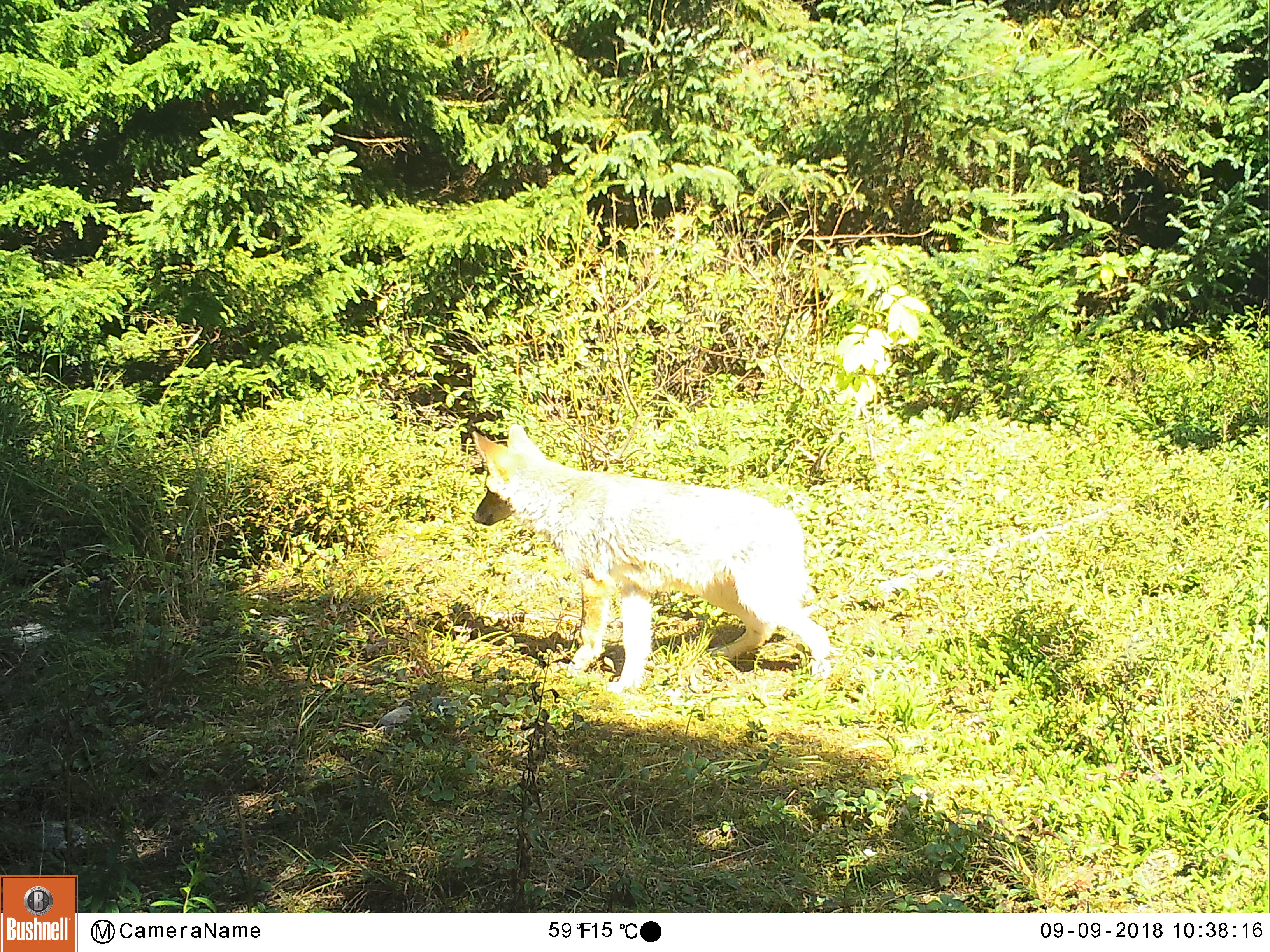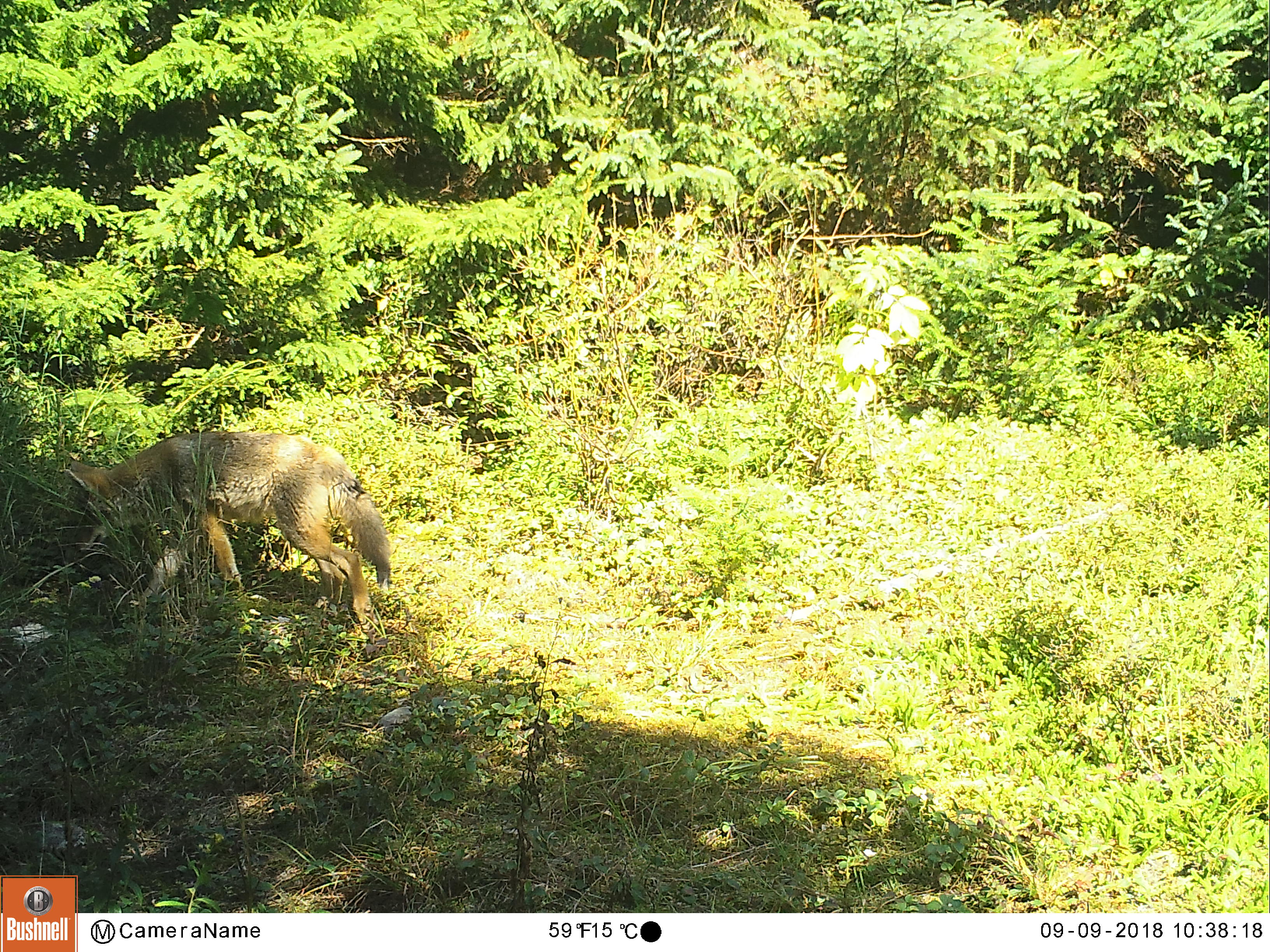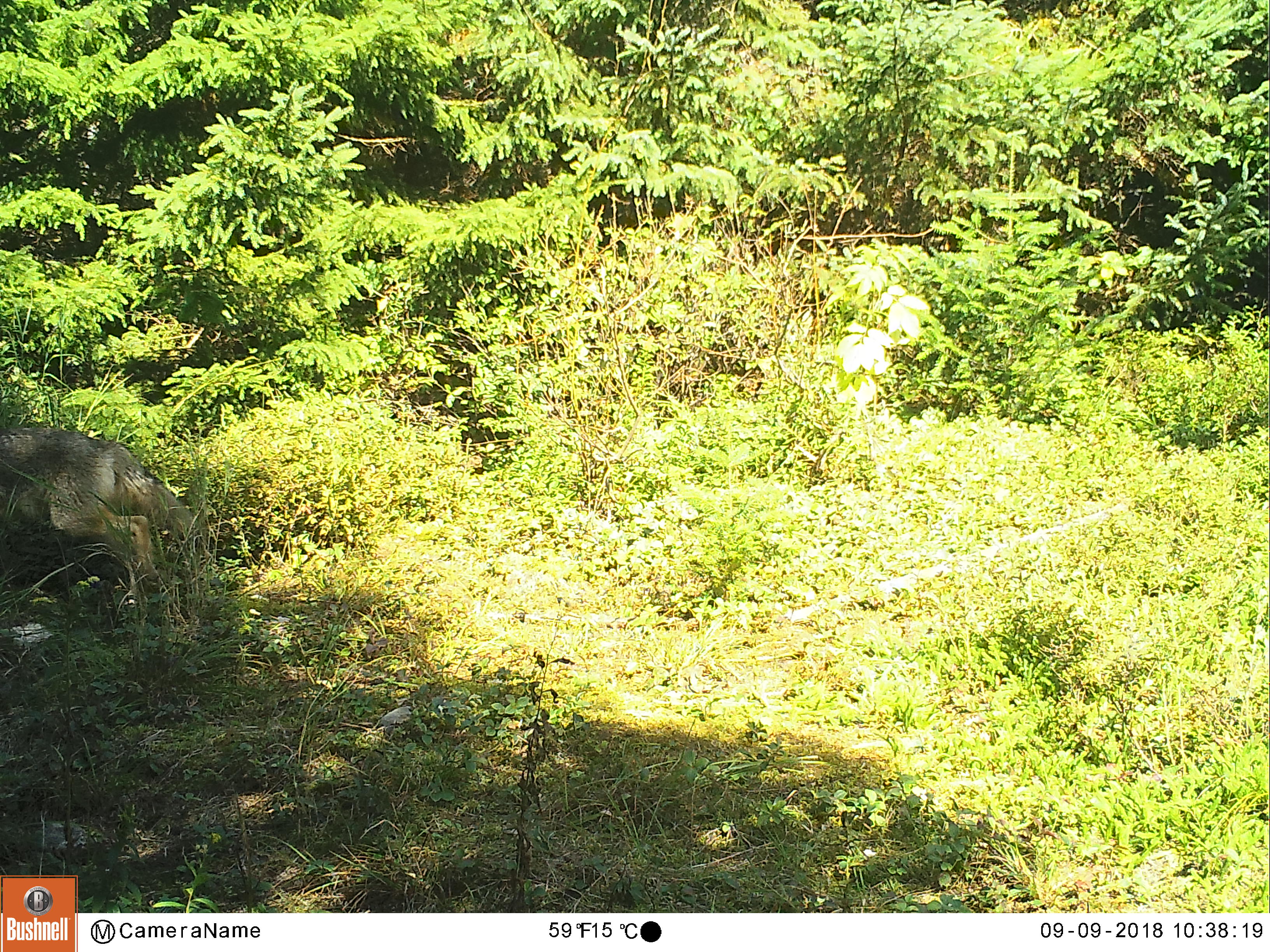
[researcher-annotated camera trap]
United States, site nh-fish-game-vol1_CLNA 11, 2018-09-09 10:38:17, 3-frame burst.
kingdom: Animalia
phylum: Chordata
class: Mammalia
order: Carnivora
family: Canidae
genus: Canis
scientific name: Canis latrans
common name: coyote